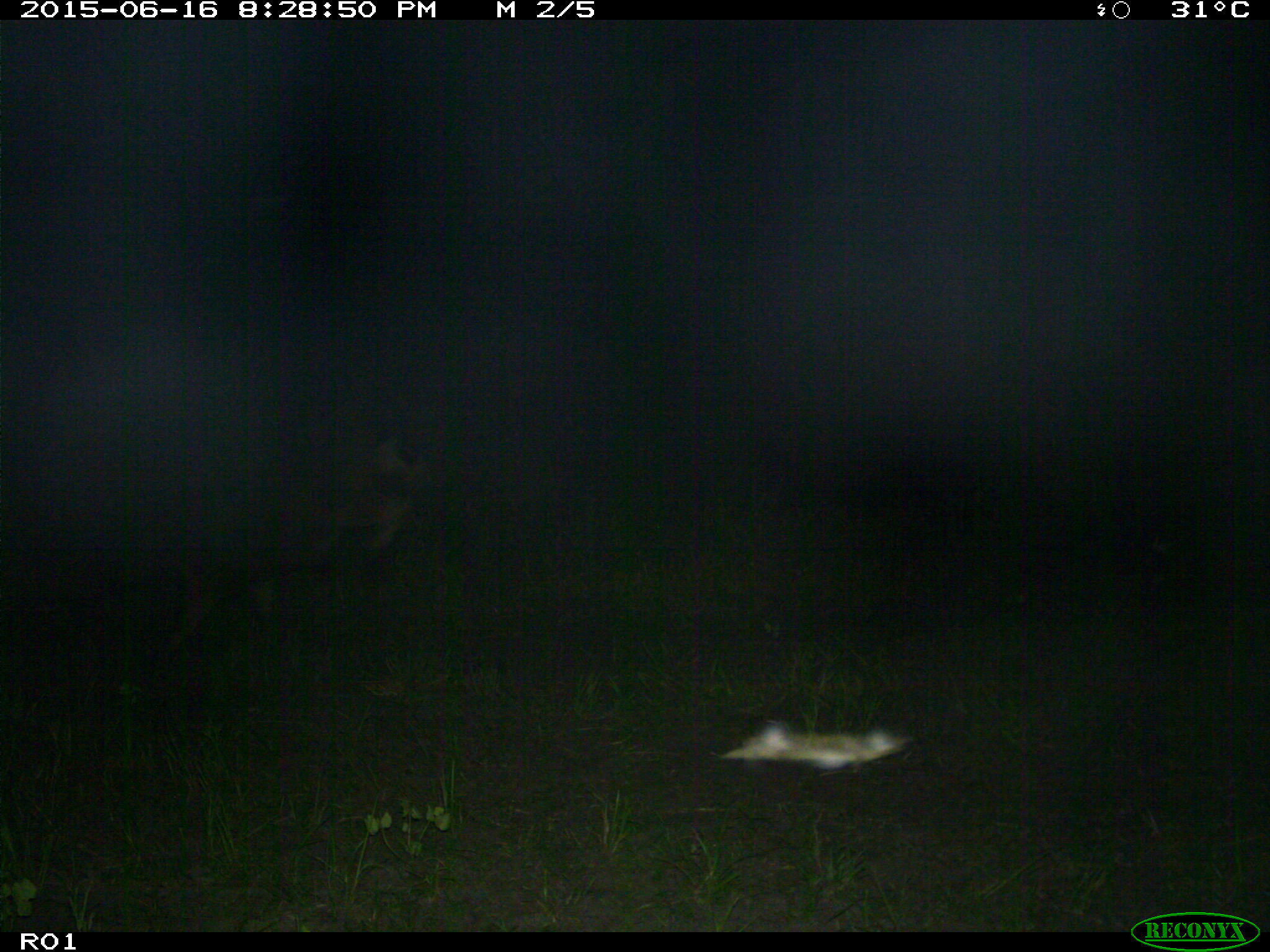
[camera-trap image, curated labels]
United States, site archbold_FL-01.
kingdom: Animalia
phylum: Chordata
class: Mammalia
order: Artiodactyla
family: Bovidae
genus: Bos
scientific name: Bos taurus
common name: domestic cow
Bos taurus (domestic cow).